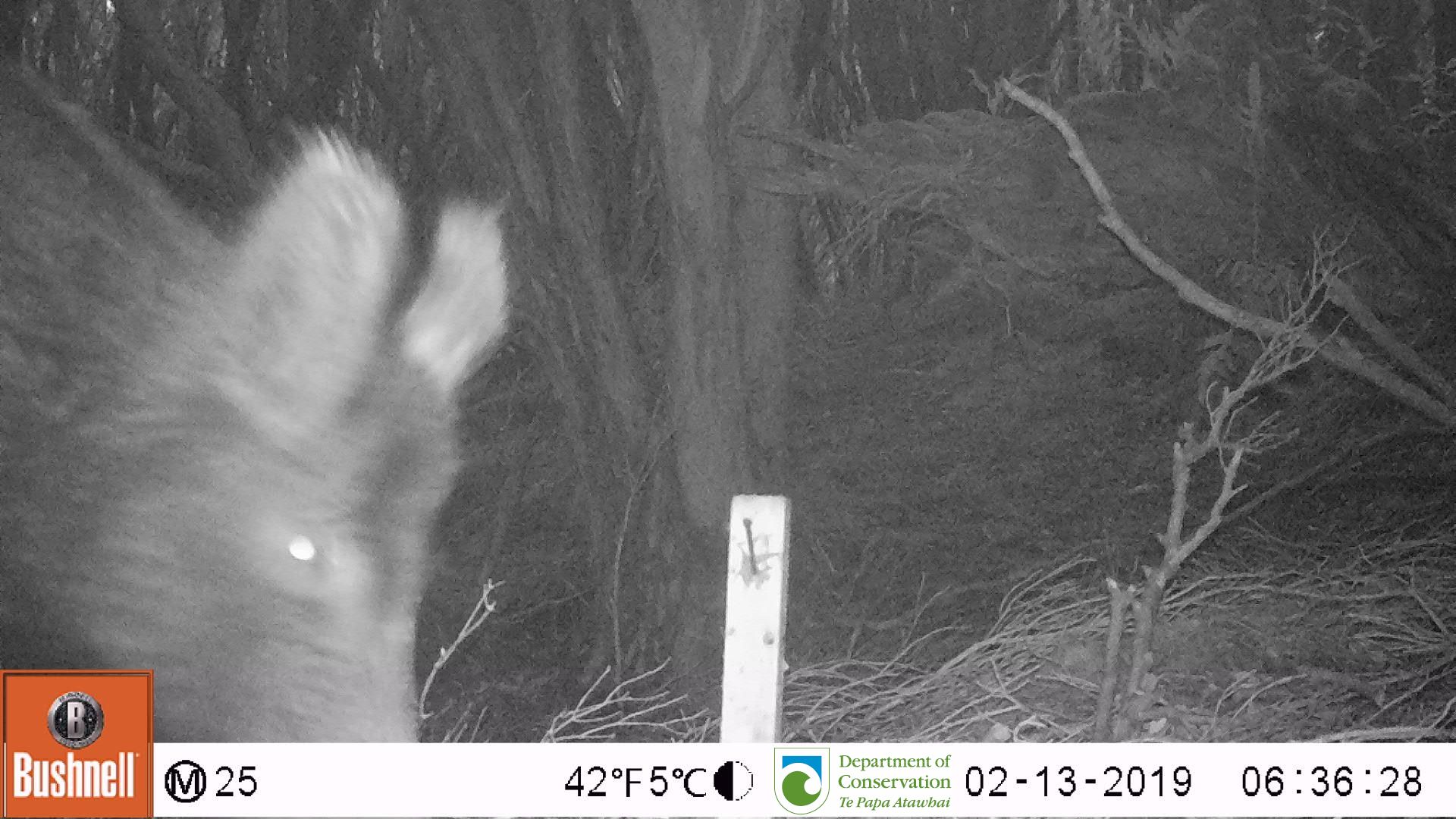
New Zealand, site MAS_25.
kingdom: Animalia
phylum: Chordata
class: Mammalia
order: Artiodactyla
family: Suidae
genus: Sus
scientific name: Sus scrofa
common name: pig